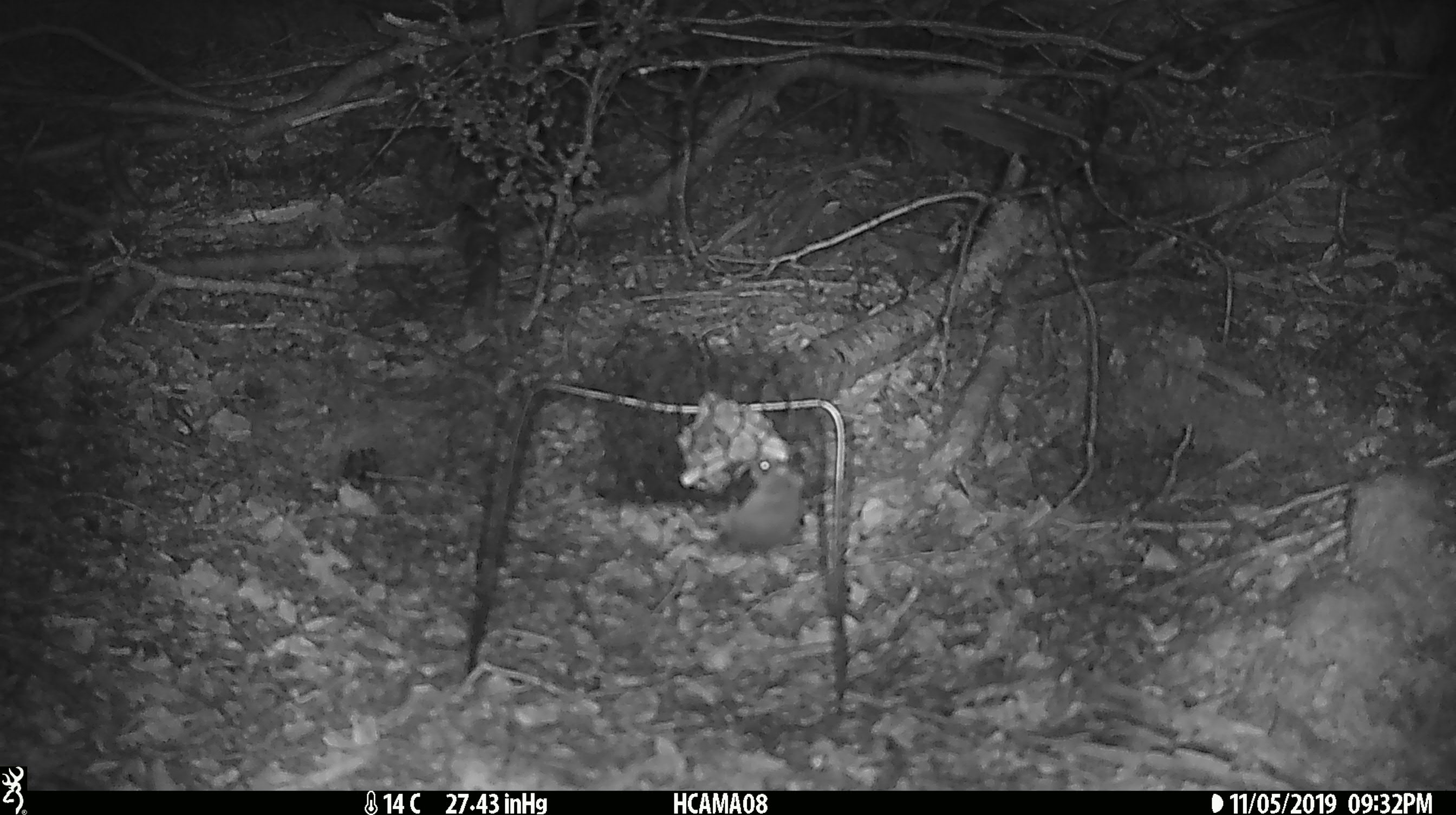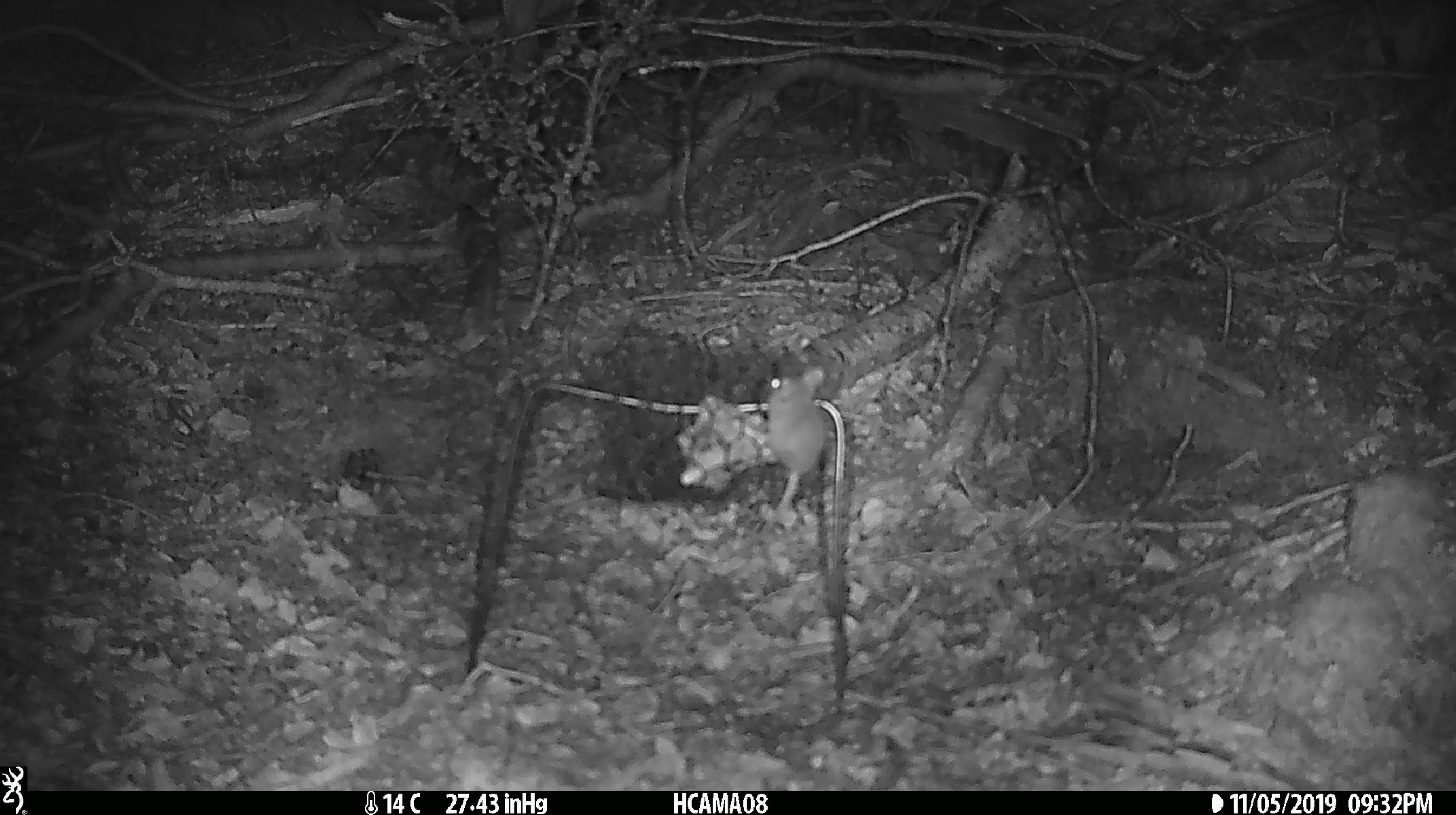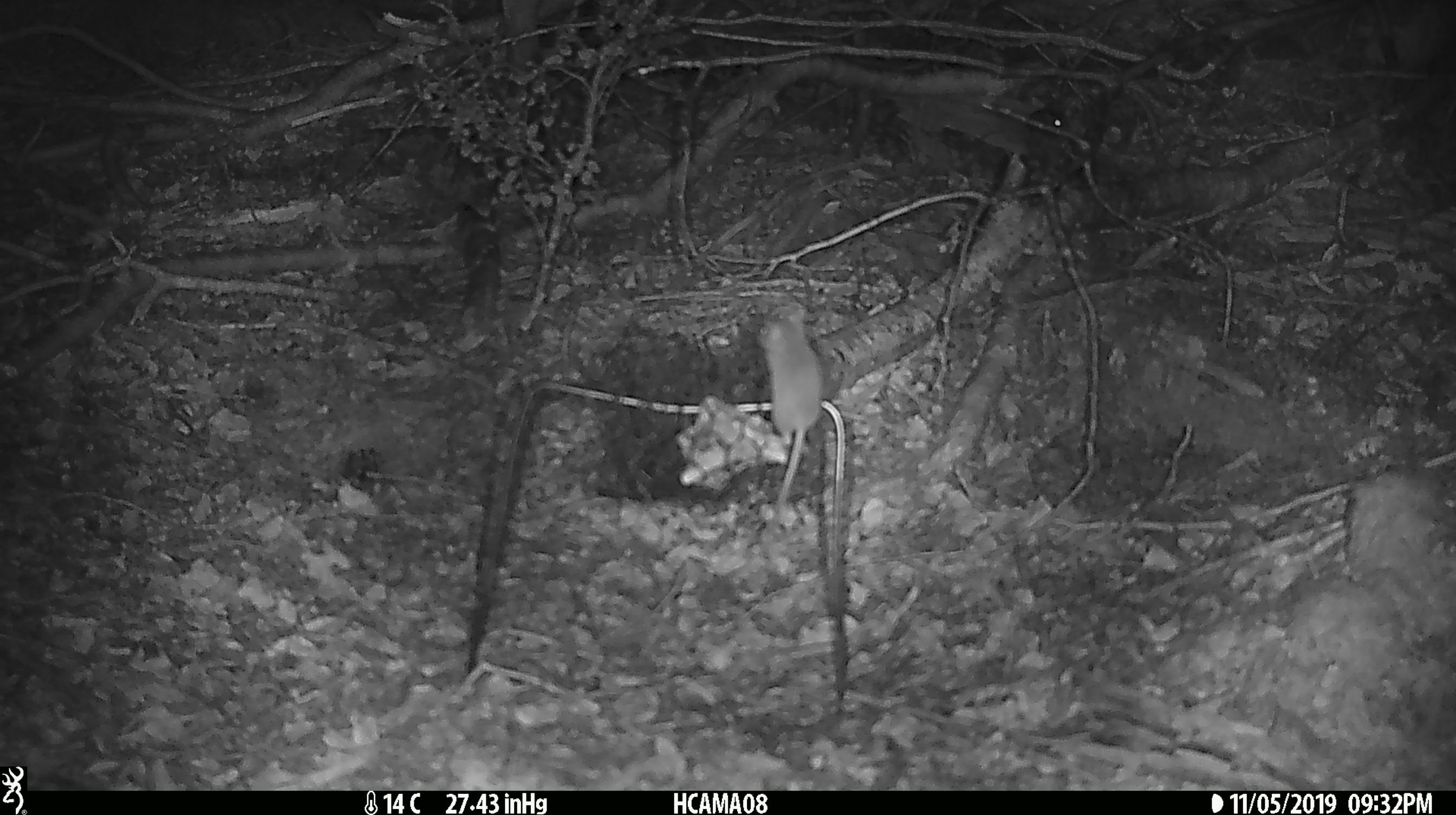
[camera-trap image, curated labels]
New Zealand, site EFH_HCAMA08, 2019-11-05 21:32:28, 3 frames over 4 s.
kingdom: Animalia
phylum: Chordata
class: Mammalia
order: Rodentia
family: Muridae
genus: Mus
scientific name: Mus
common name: mouse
Mouse (Mus).